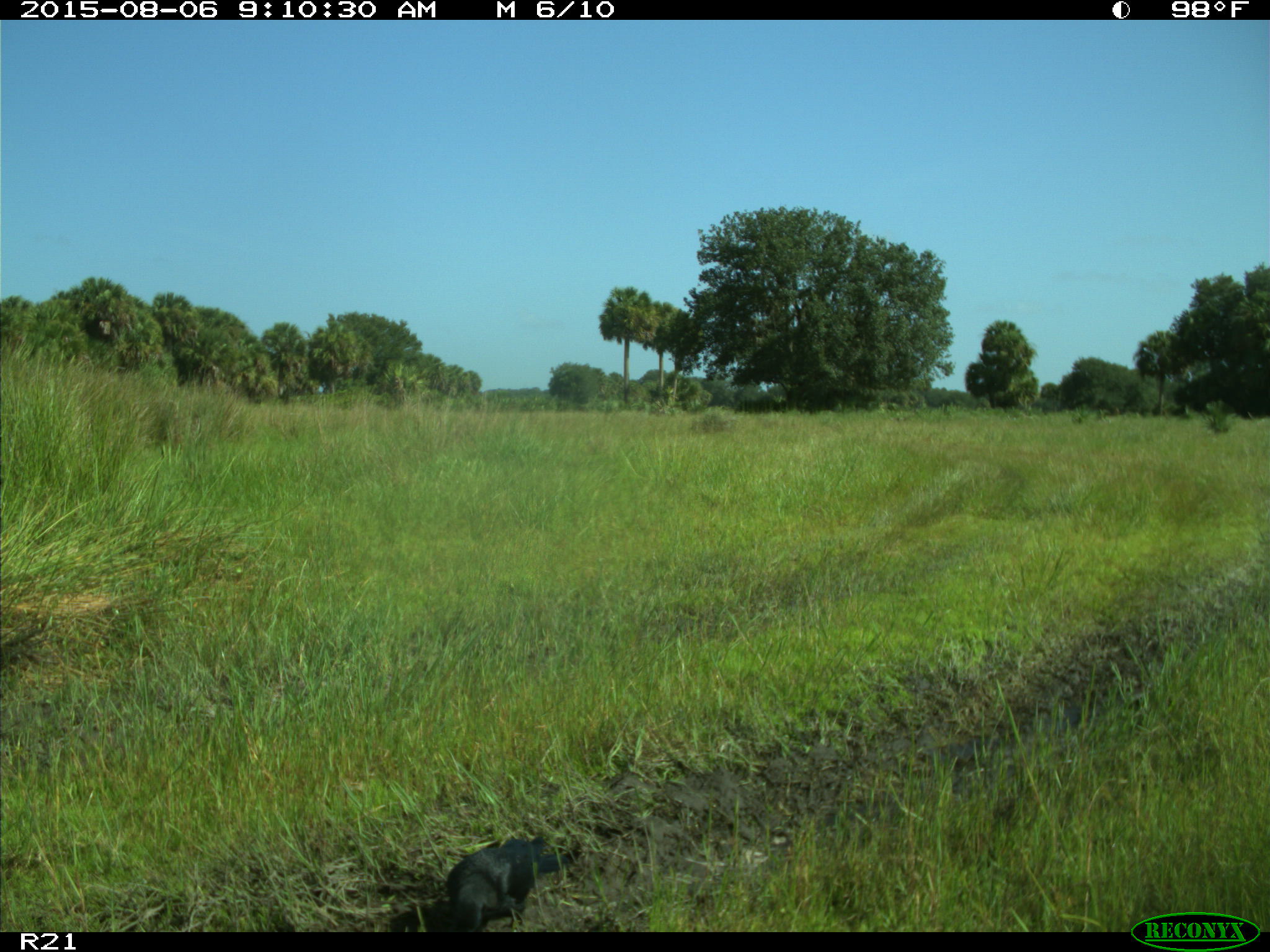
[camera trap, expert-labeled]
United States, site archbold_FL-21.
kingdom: Animalia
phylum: Chordata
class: Aves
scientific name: Aves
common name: birds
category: unidentified bird